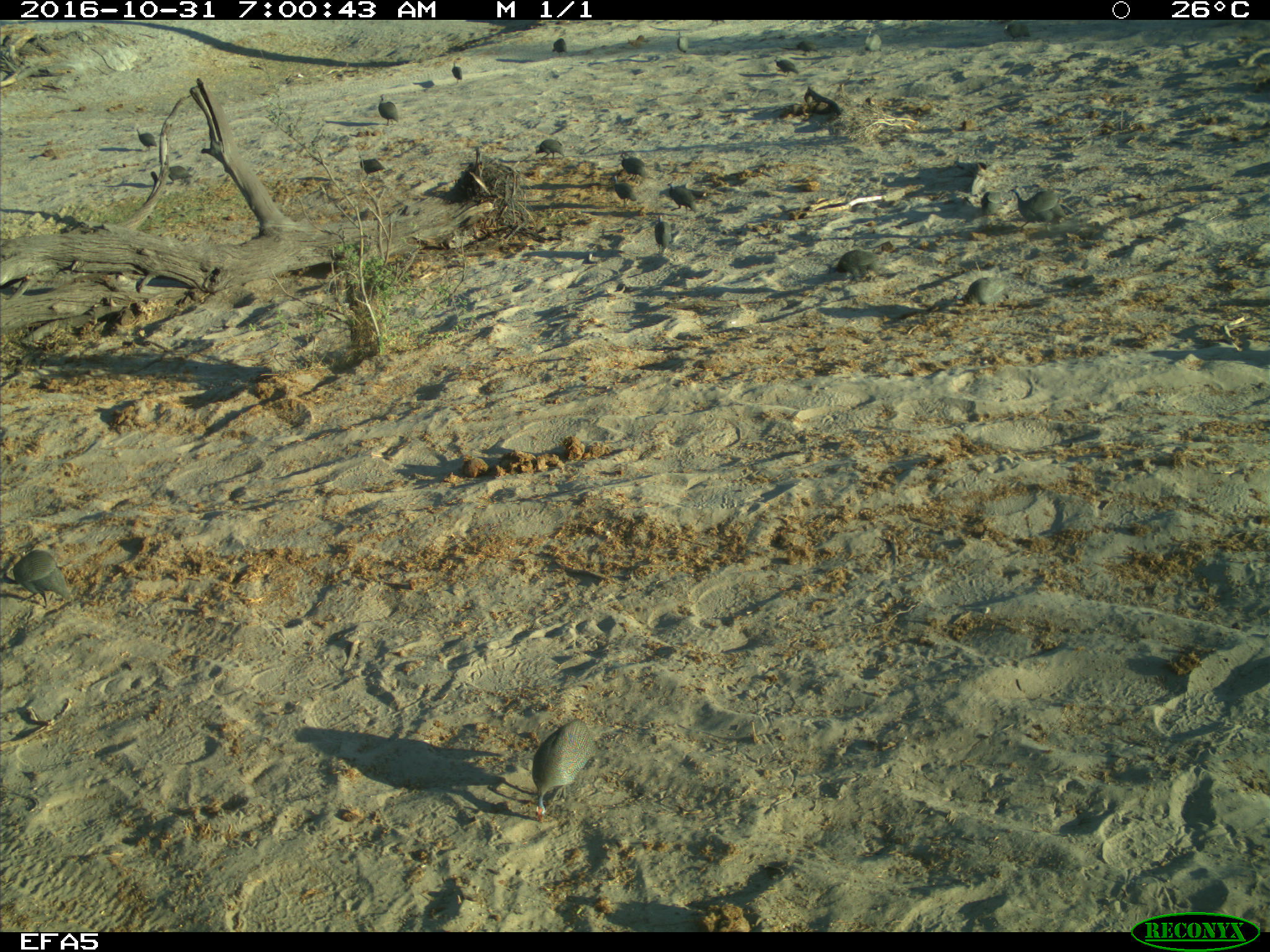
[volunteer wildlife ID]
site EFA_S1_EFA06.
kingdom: Animalia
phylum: Chordata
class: Aves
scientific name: Aves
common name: bird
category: birdother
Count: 11-50.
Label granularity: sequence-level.